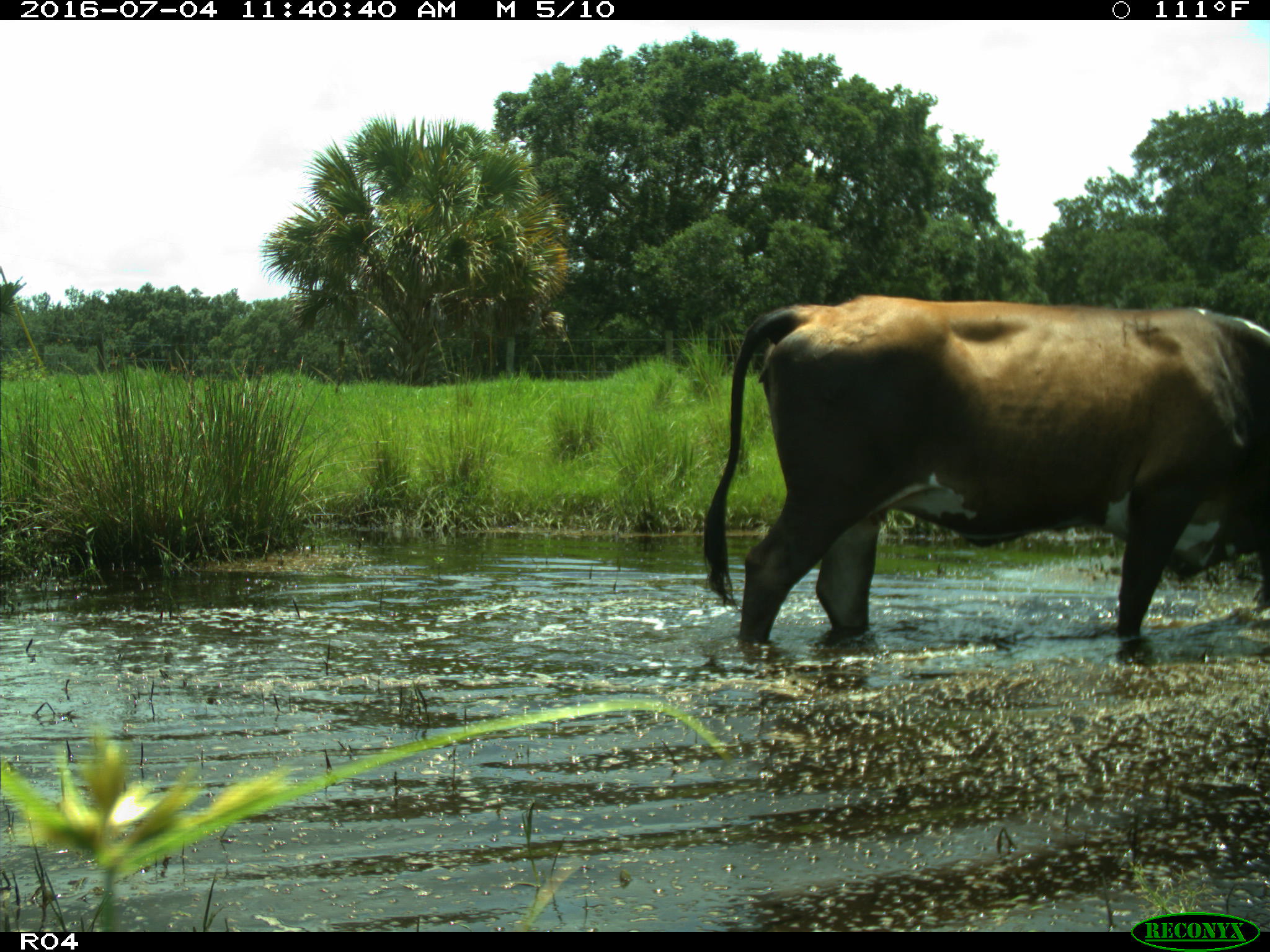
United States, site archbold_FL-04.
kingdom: Animalia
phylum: Chordata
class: Mammalia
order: Artiodactyla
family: Bovidae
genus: Bos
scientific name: Bos taurus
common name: domestic cow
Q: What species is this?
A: Bos taurus (domestic cow).